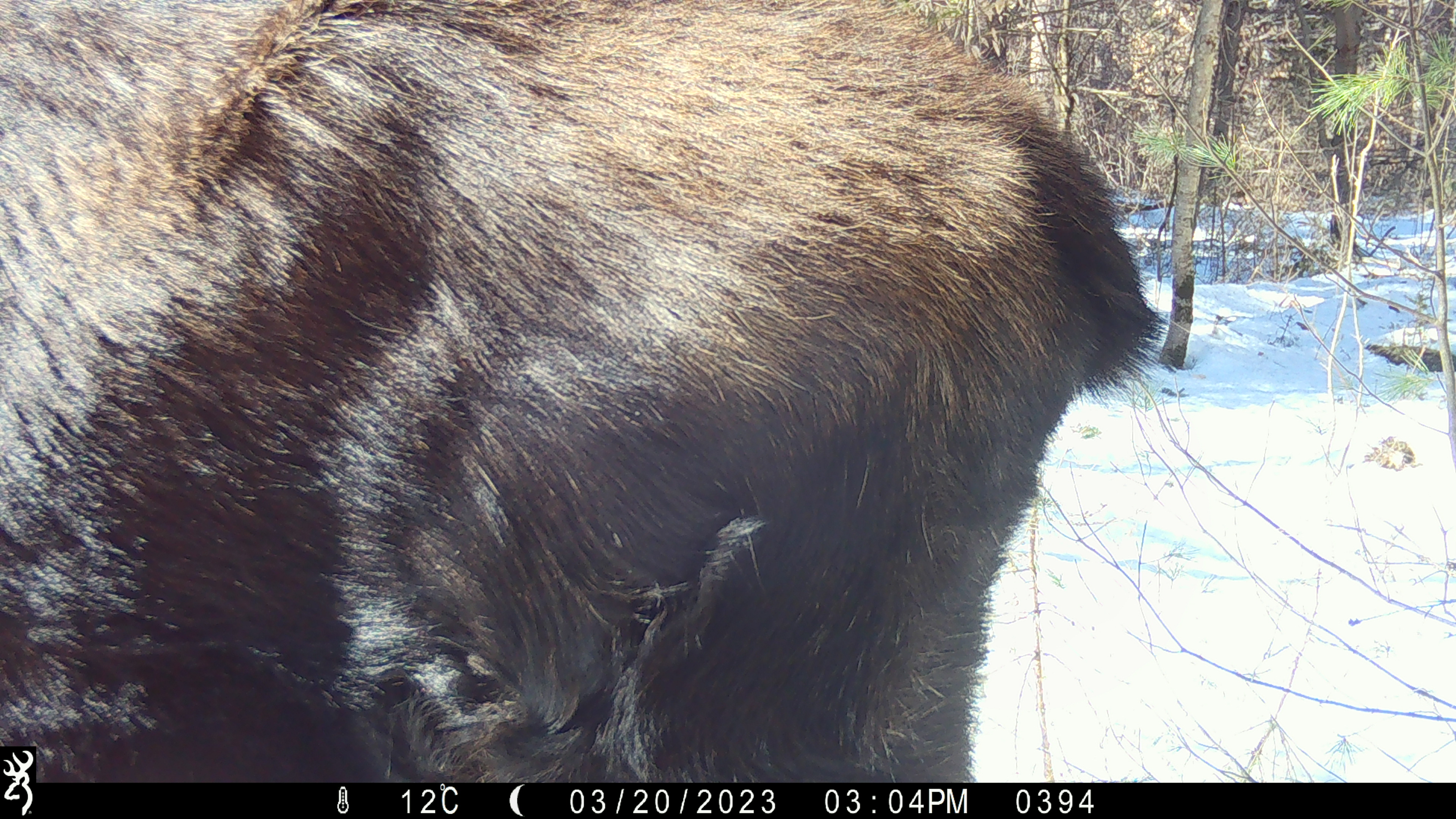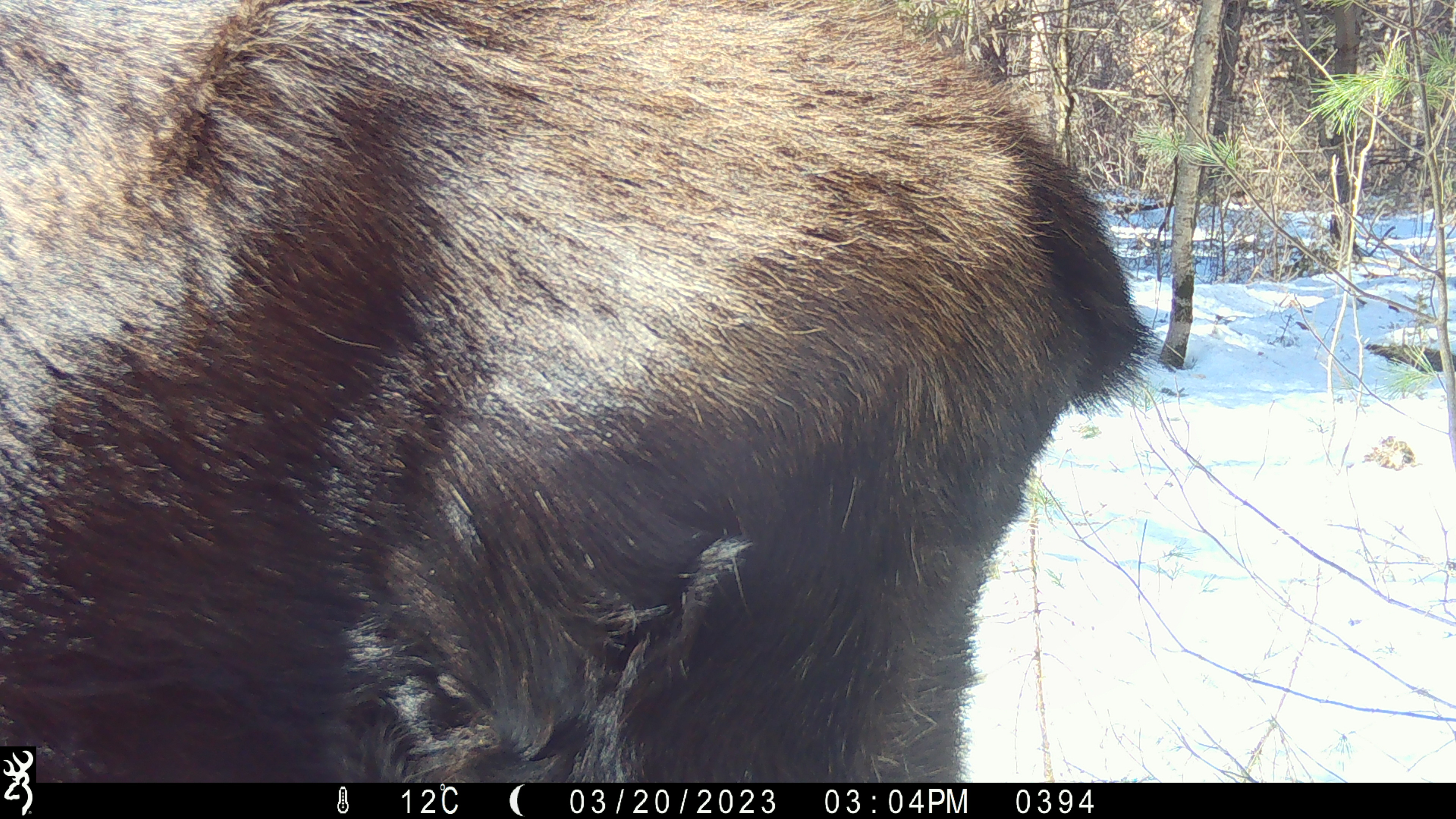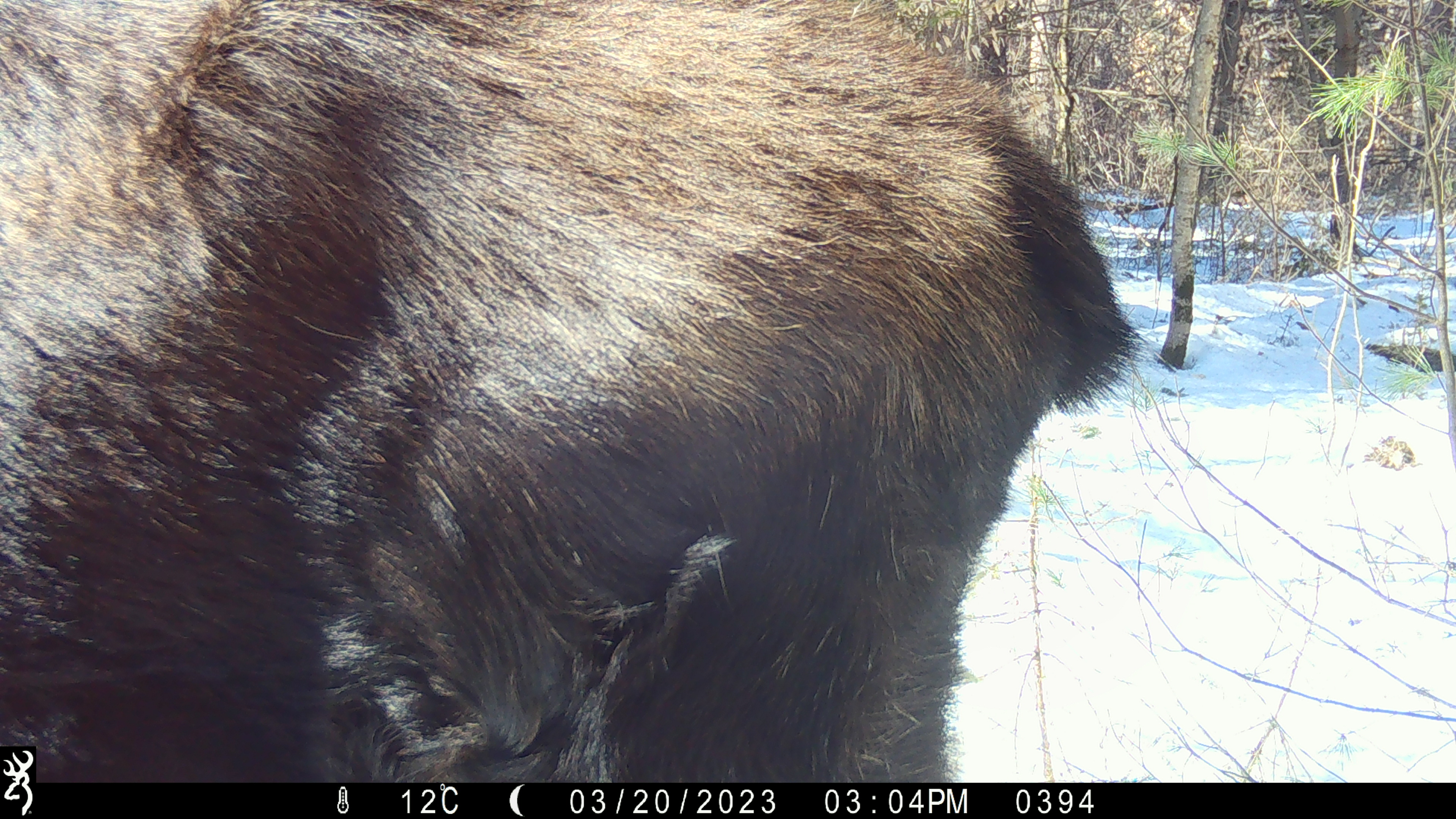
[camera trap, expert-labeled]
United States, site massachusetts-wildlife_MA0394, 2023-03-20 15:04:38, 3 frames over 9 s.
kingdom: Animalia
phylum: Chordata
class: Mammalia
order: Artiodactyla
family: Cervidae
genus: Alces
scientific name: Alces alces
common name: moose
Moose (Alces alces).